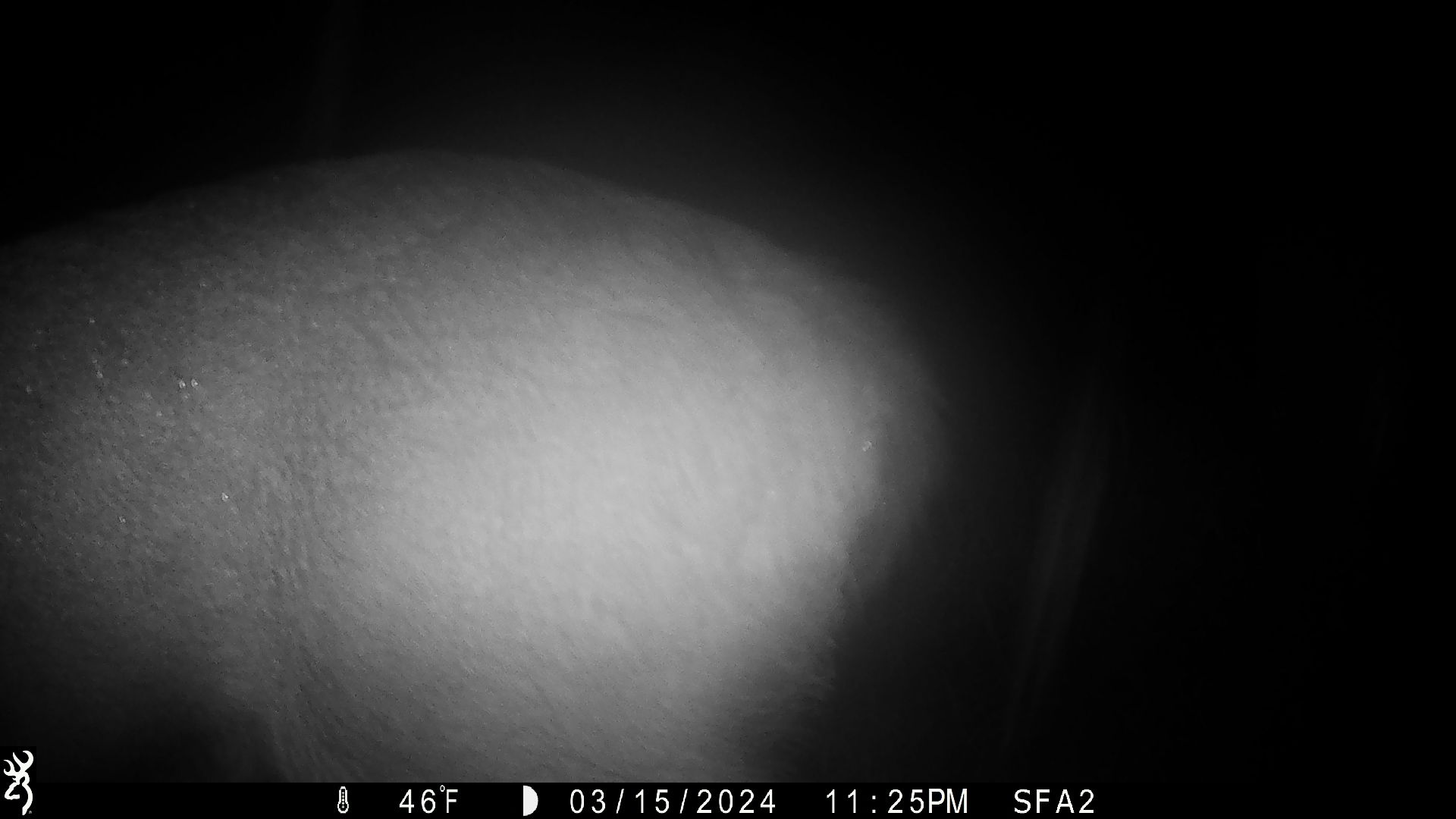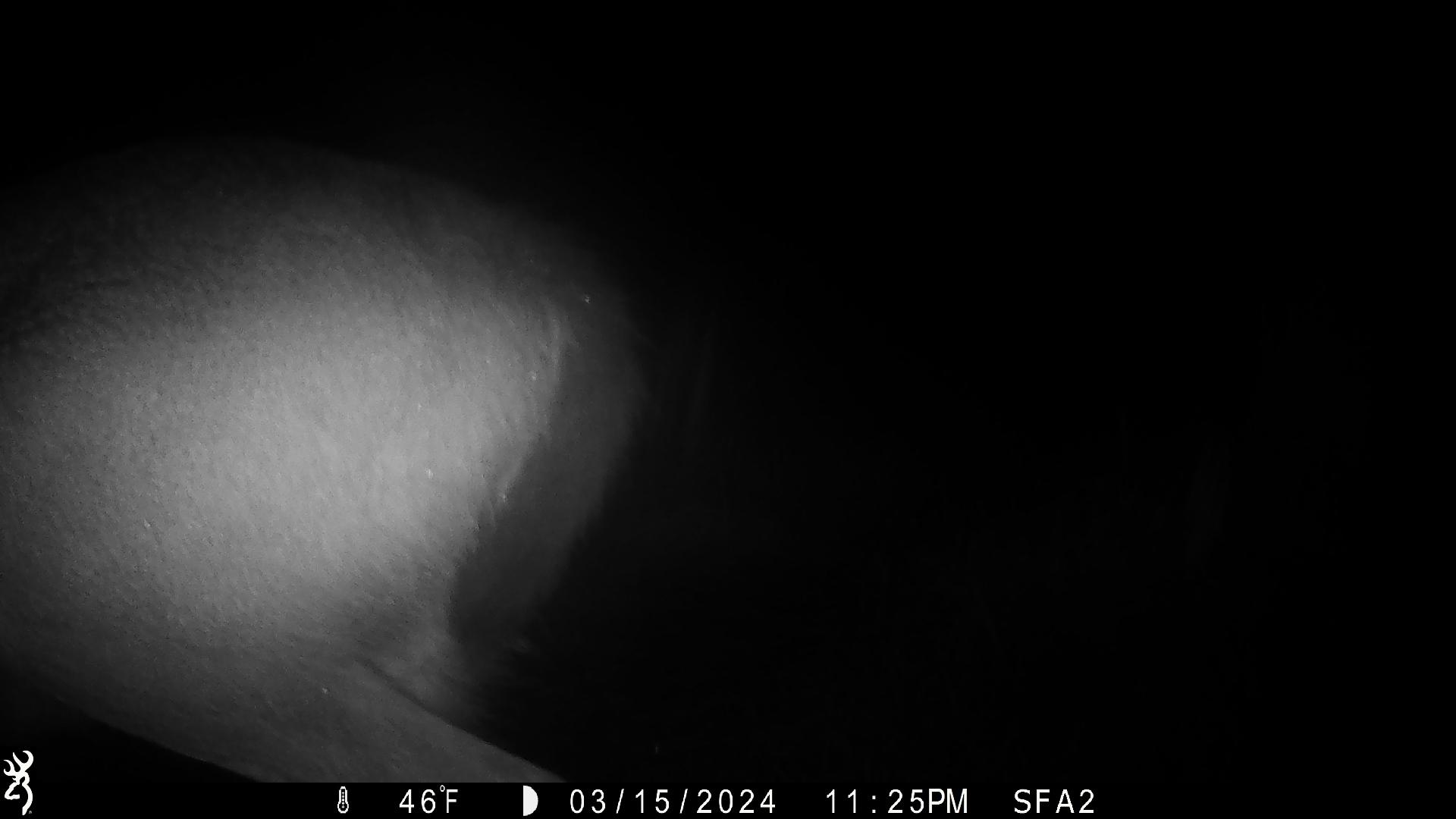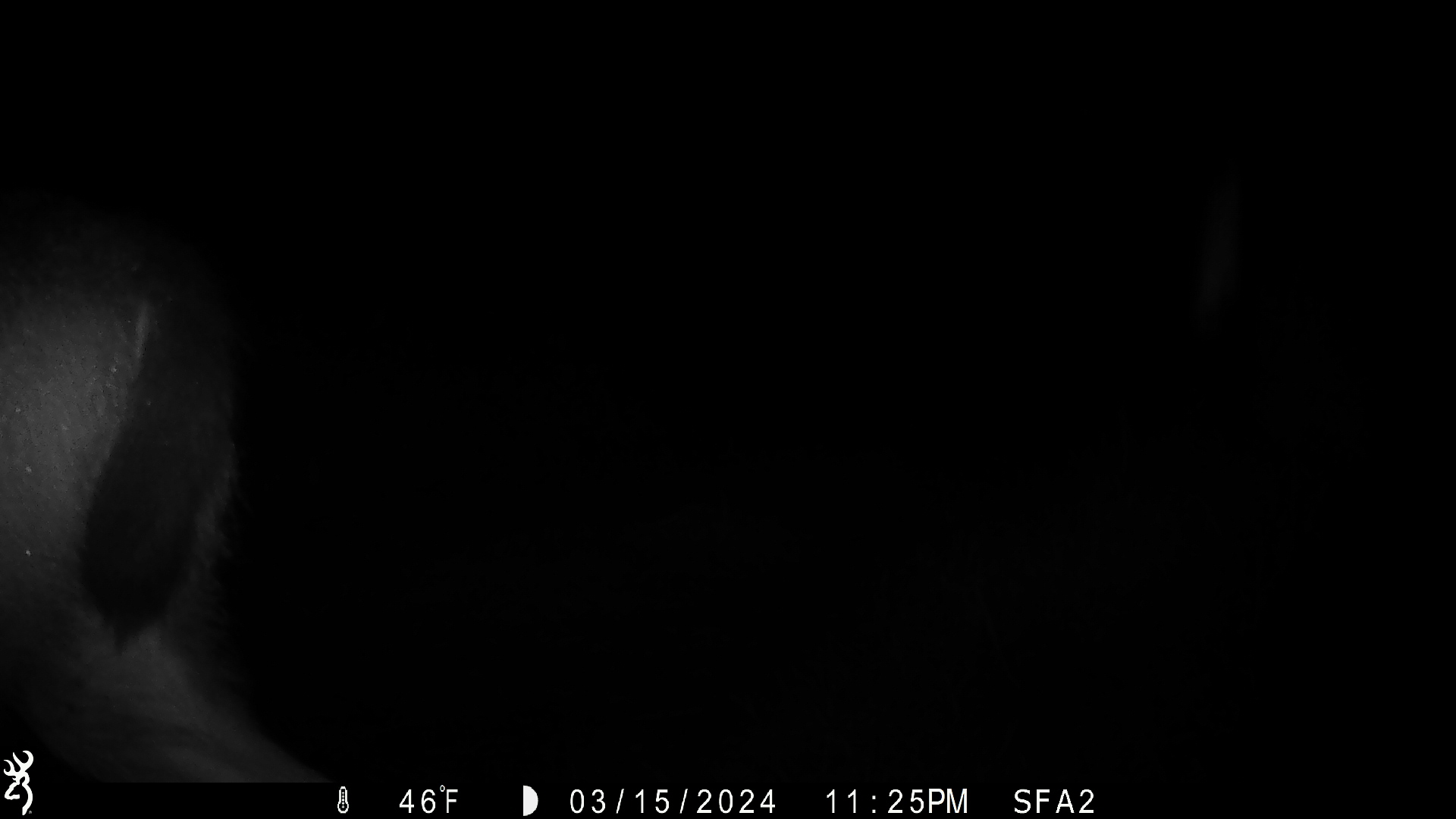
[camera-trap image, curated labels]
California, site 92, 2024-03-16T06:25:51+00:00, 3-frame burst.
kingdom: Animalia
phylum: Chordata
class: Mammalia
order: Artiodactyla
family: Cervidae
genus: Odocoileus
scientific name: Odocoileus hemionus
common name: mule deer